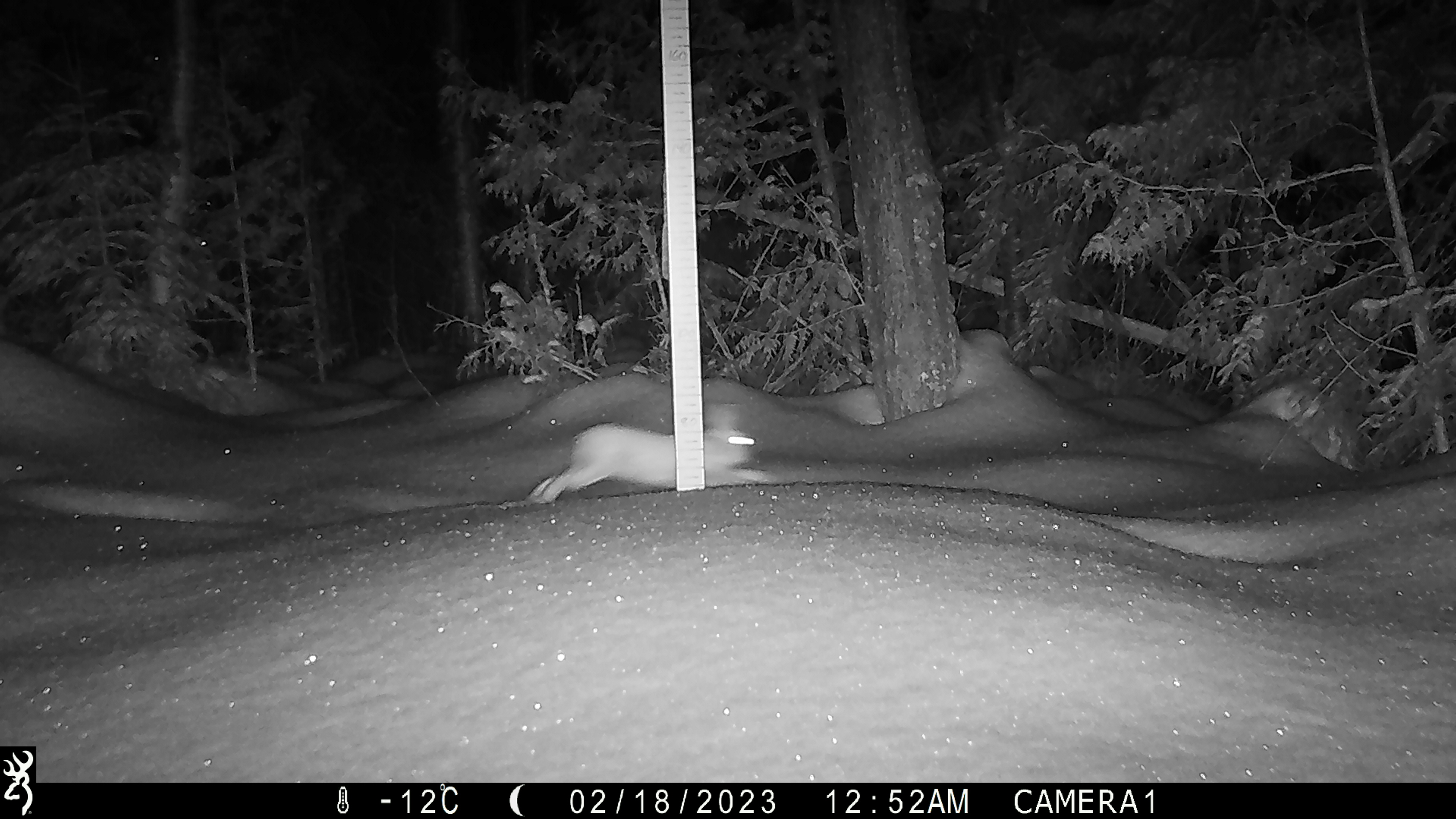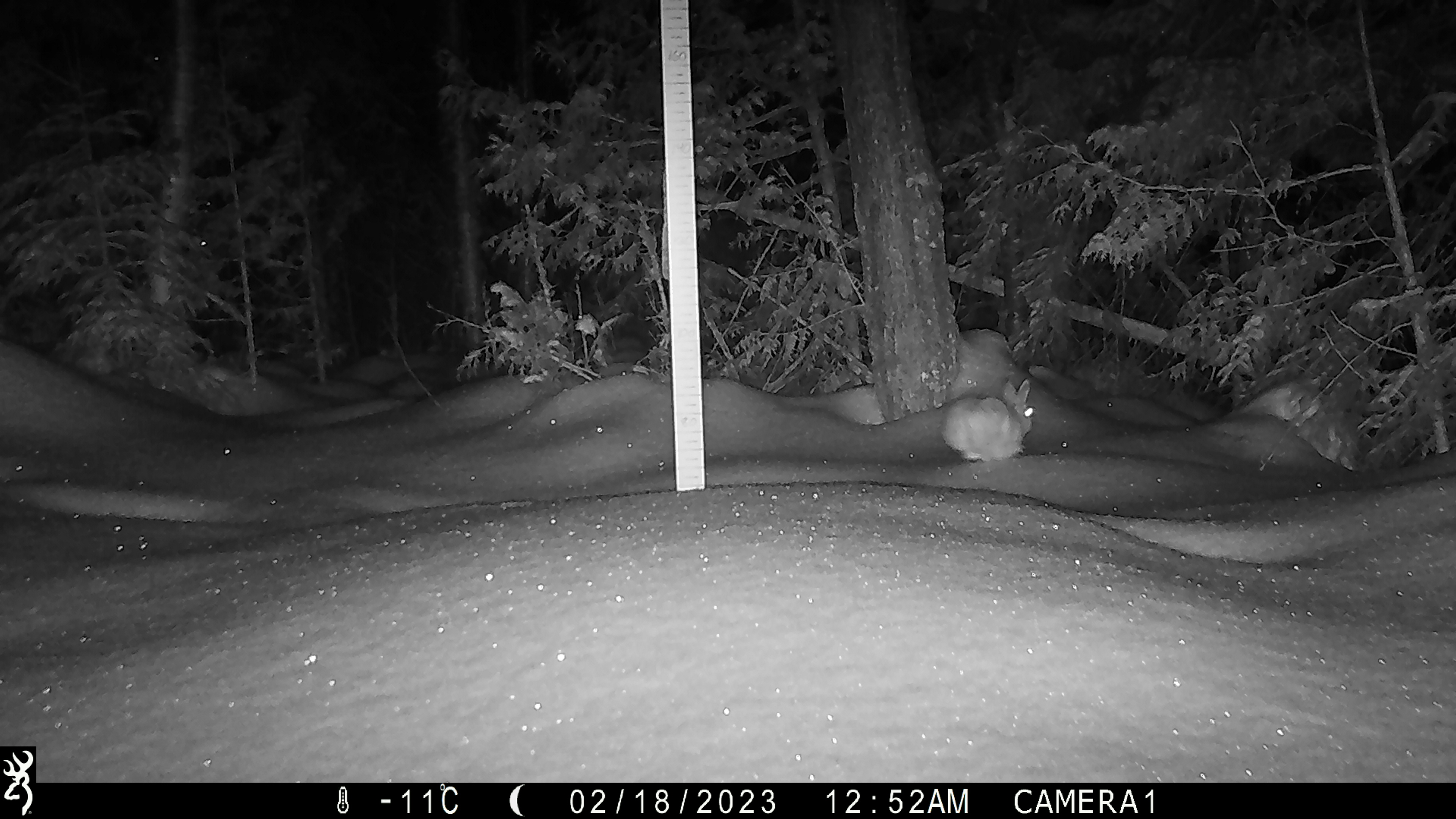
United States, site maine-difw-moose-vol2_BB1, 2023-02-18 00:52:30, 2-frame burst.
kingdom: Animalia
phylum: Chordata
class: Mammalia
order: Lagomorpha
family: Leporidae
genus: Lepus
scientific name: Lepus americanus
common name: snowshoe hare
Snowshoe hare (Lepus americanus).